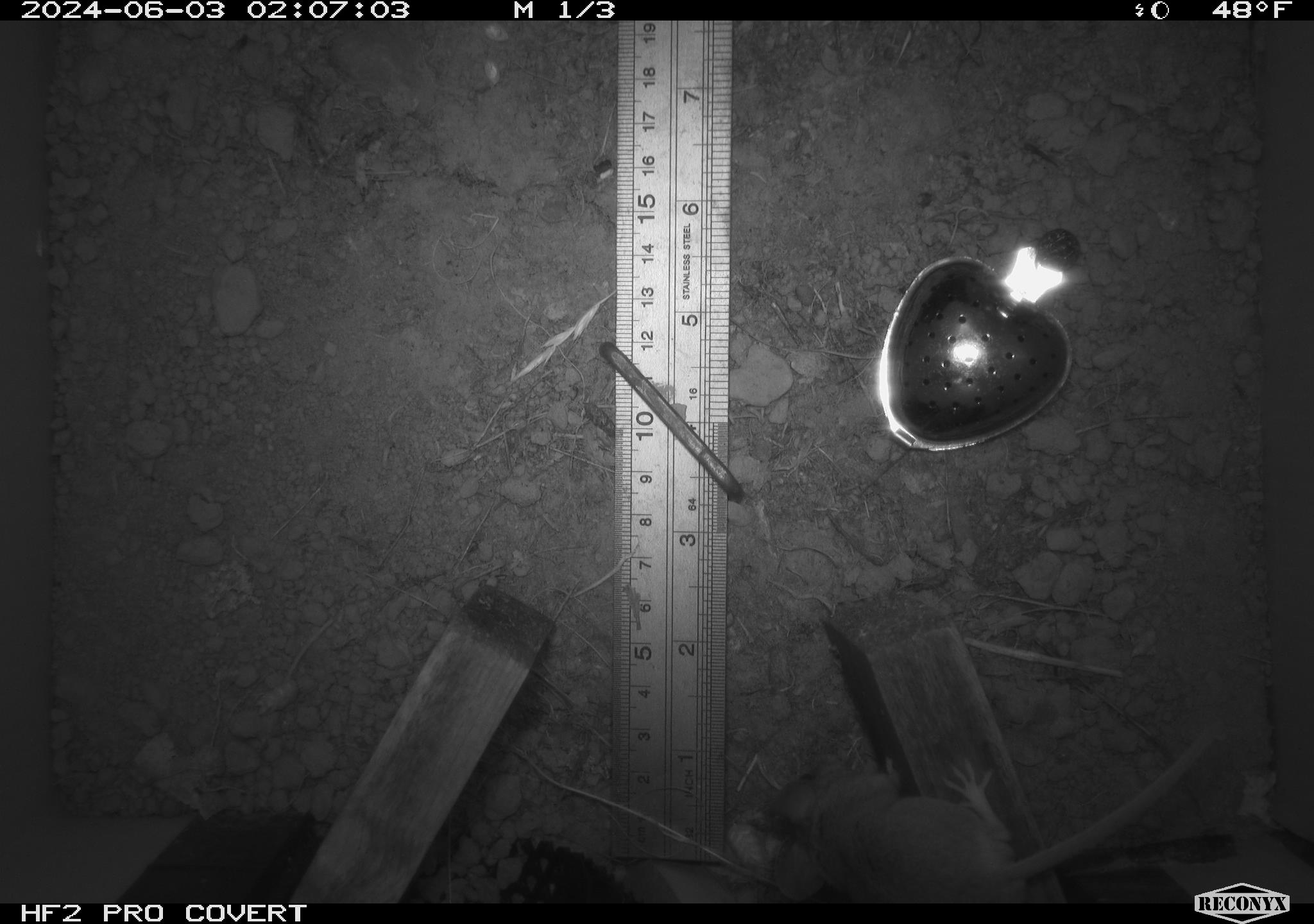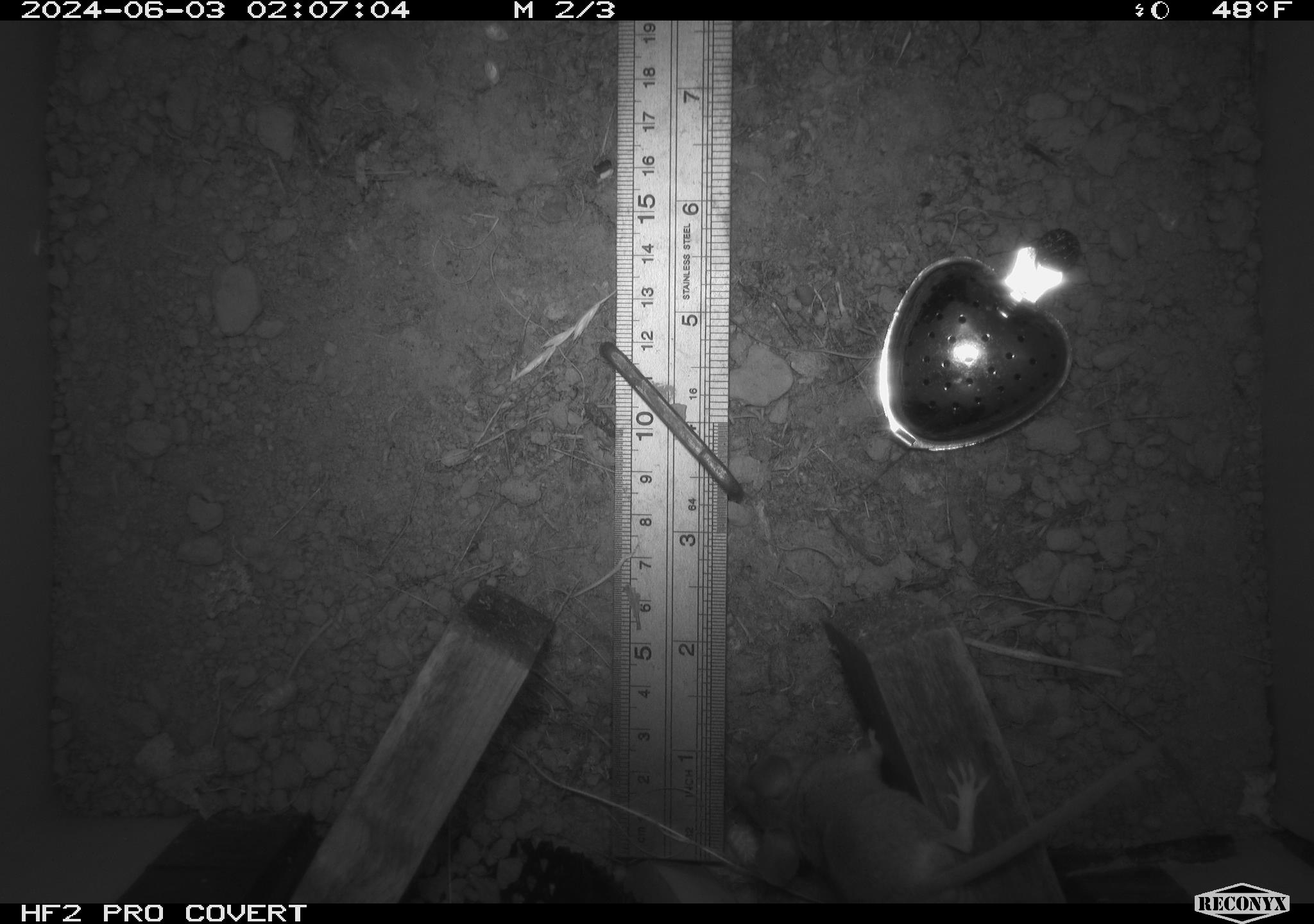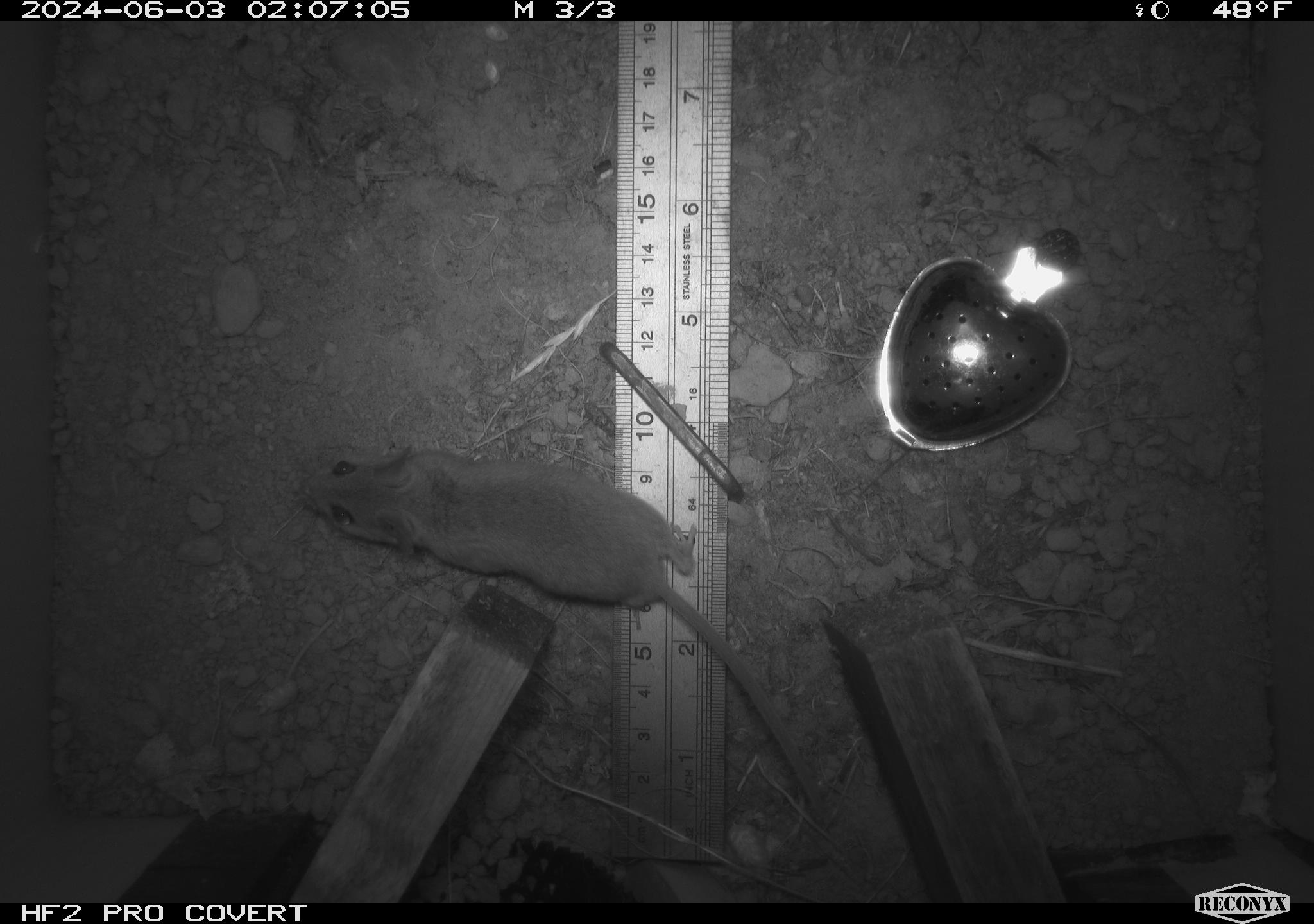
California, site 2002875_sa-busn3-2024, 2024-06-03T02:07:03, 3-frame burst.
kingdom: Animalia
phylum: Chordata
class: Mammalia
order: Rodentia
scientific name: Rodentia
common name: mouse species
Mouse species (Rodentia).